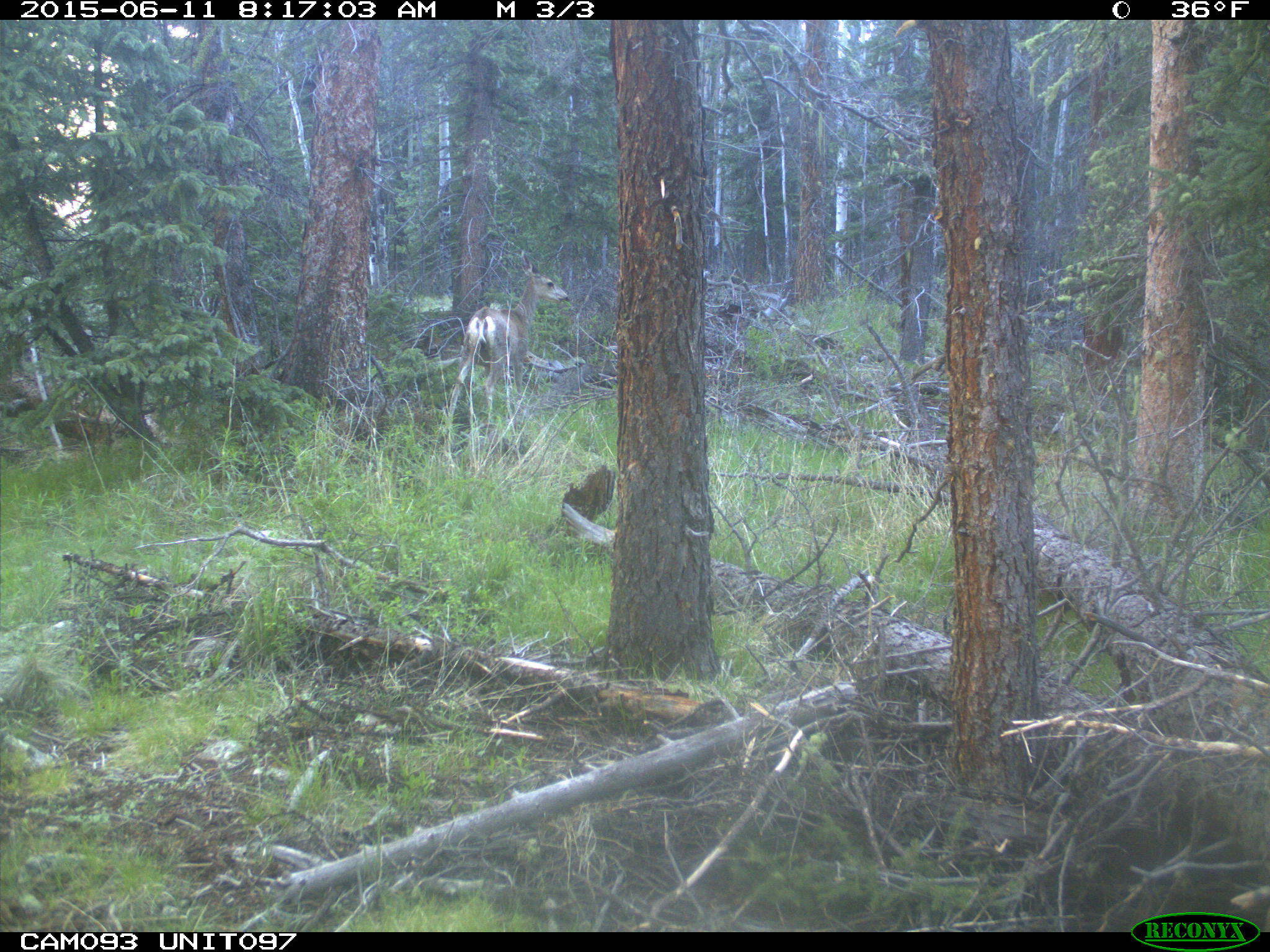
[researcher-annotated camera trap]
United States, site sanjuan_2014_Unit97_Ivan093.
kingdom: Animalia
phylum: Chordata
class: Mammalia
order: Artiodactyla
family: Cervidae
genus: Odocoileus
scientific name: Odocoileus hemionus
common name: mule deer